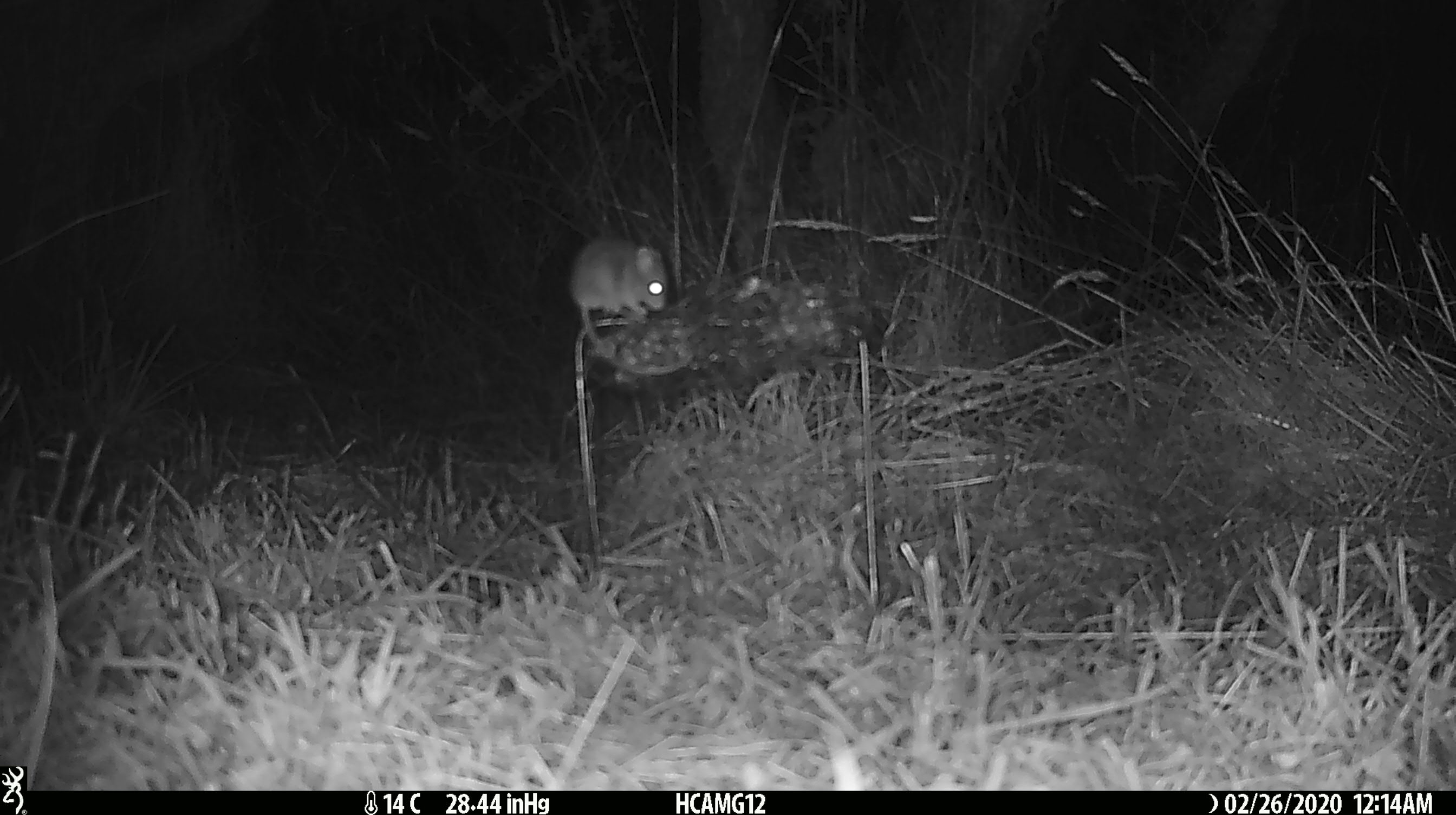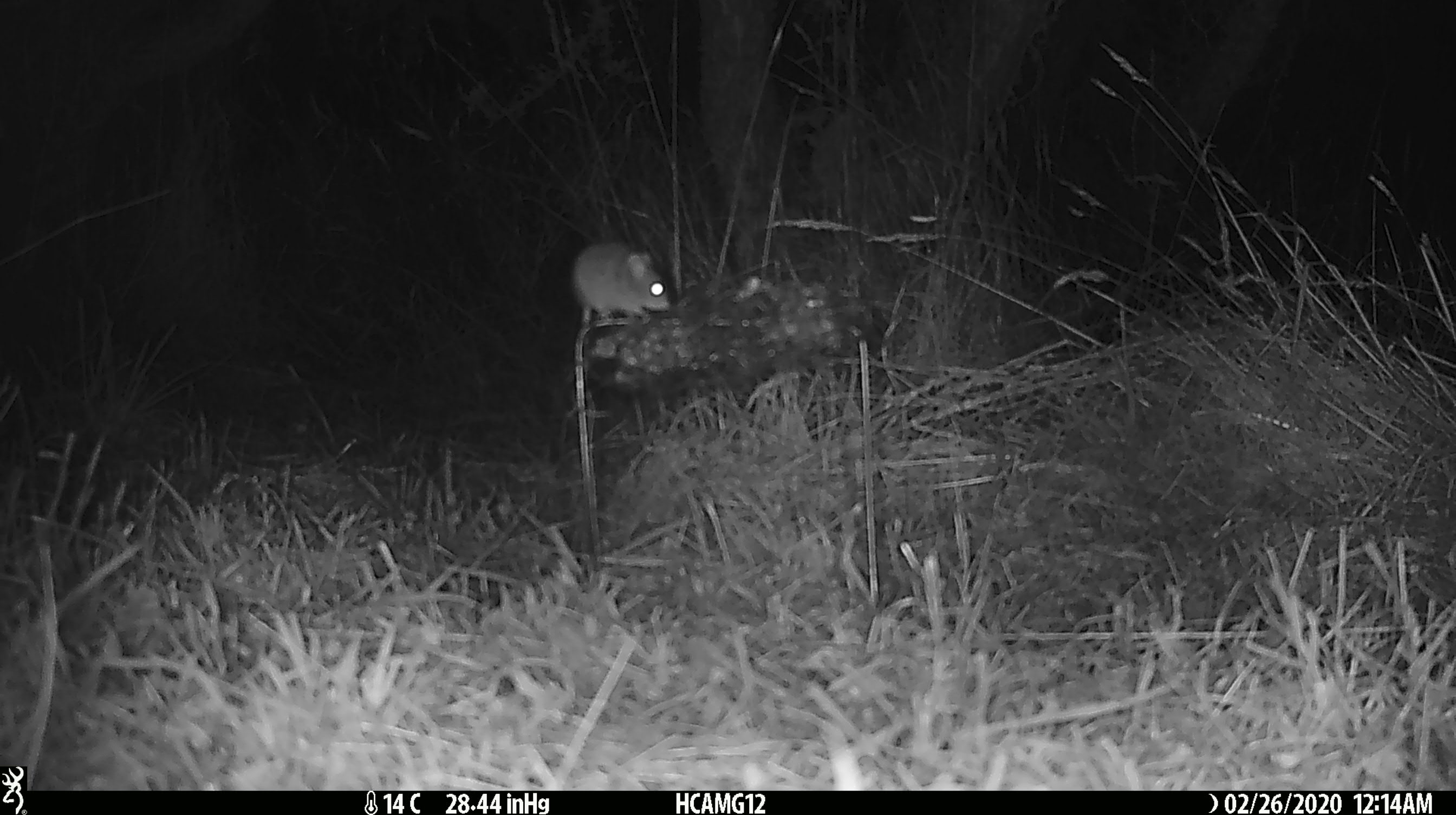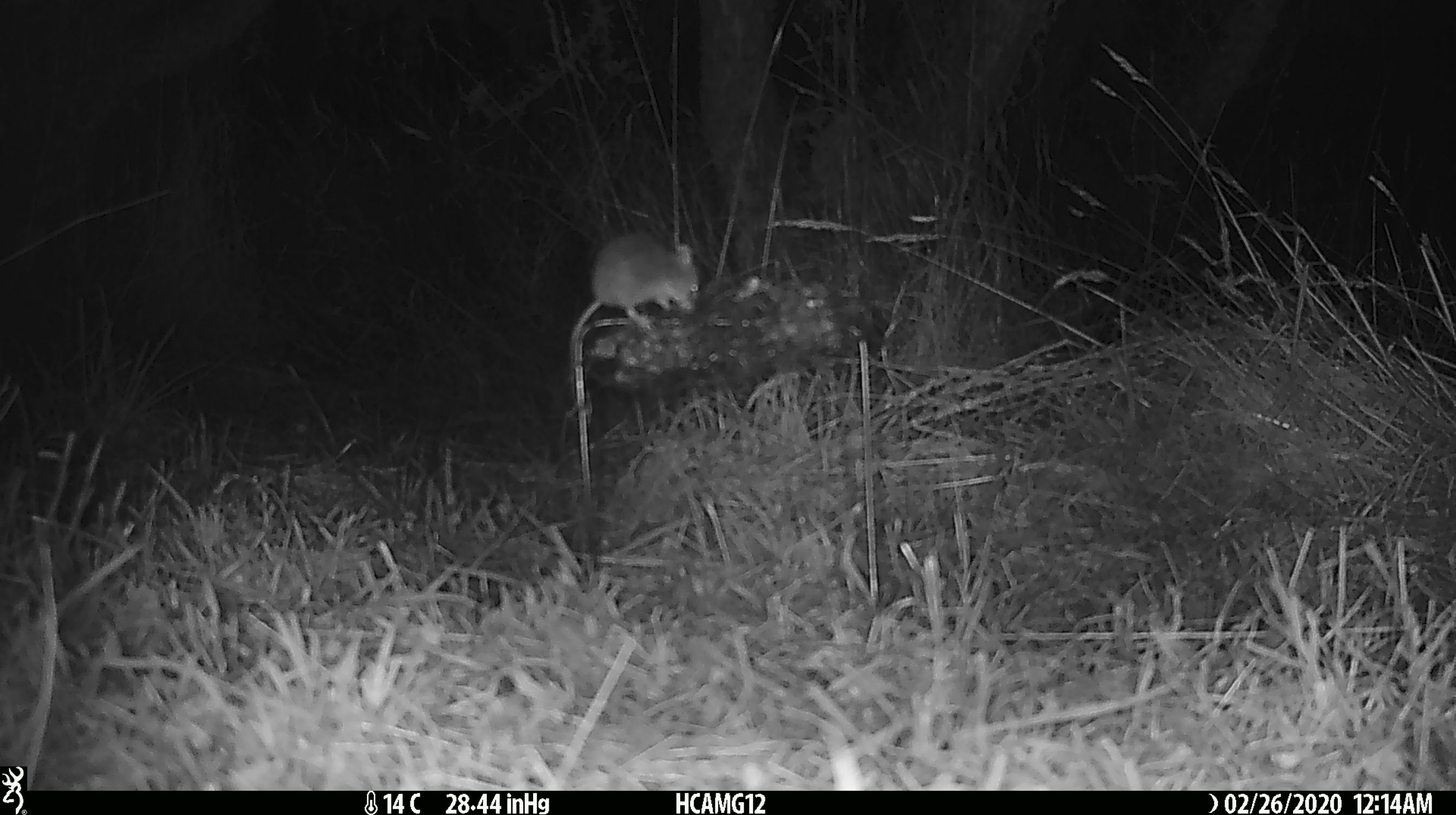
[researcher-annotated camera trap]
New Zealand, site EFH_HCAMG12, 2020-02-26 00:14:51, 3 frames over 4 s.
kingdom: Animalia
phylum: Chordata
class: Mammalia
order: Rodentia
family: Muridae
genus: Mus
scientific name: Mus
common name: mouse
Mouse (Mus).